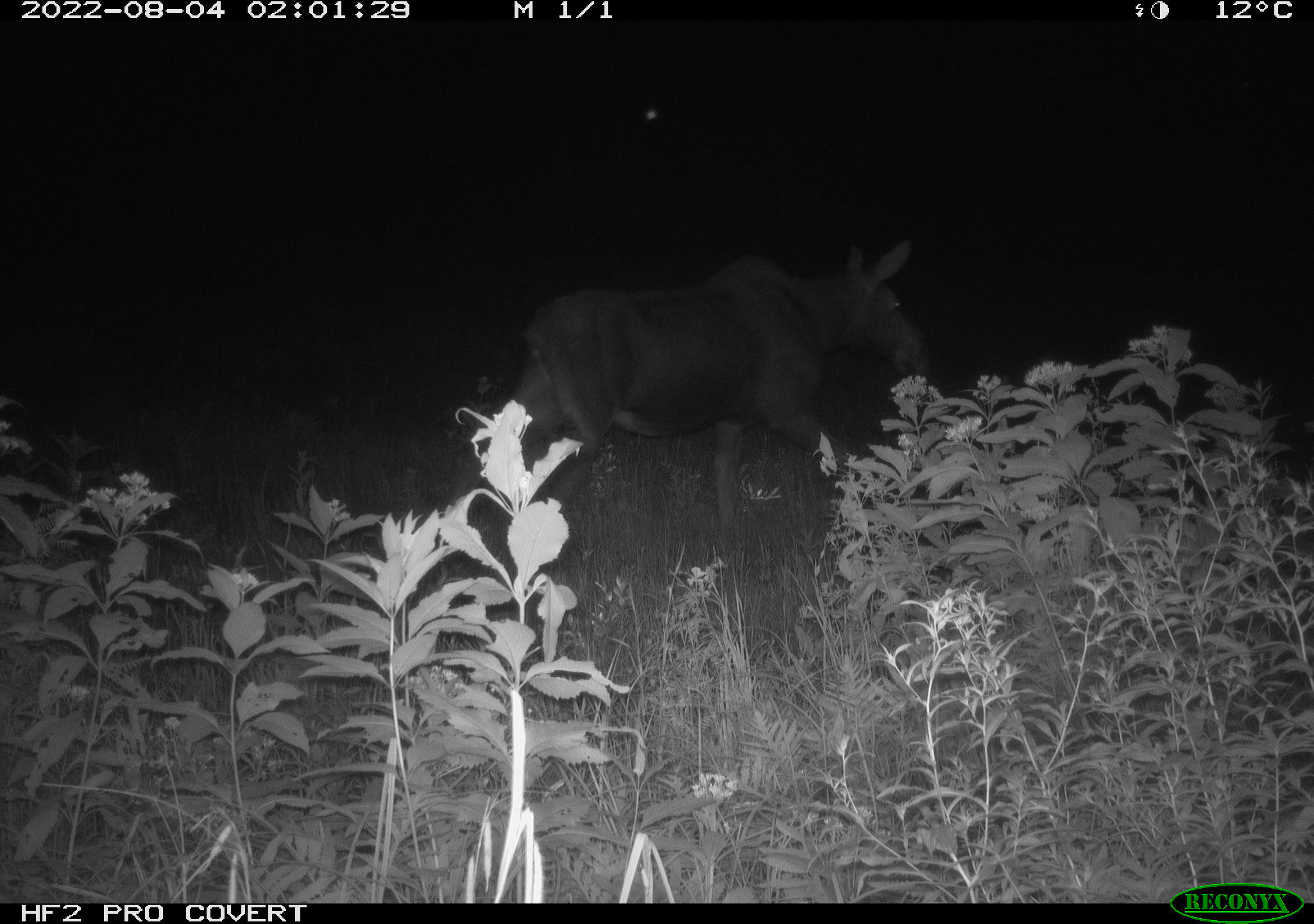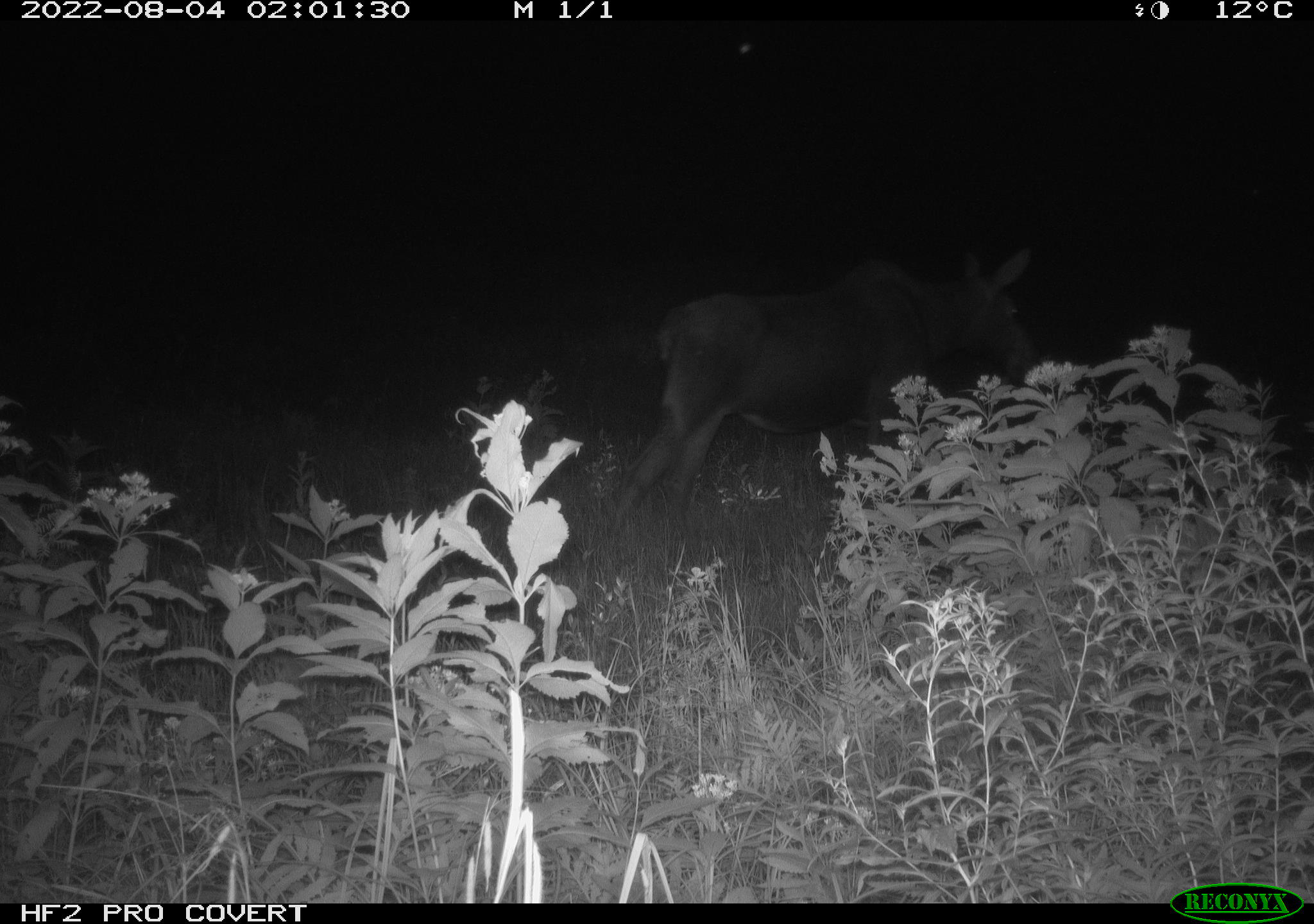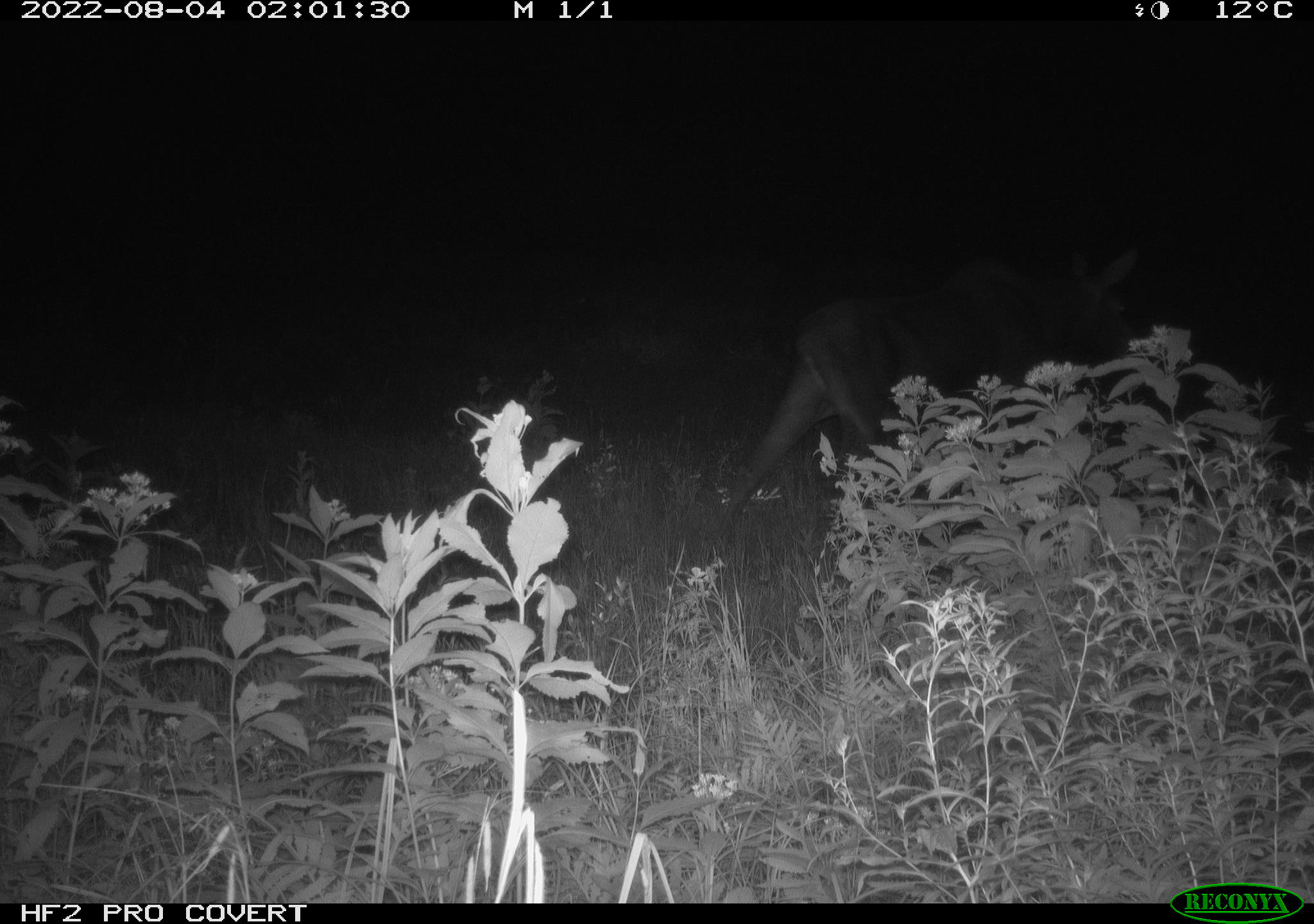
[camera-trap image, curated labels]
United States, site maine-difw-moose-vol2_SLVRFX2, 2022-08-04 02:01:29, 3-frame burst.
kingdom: Animalia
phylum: Chordata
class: Mammalia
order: Artiodactyla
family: Cervidae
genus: Alces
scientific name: Alces alces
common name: moose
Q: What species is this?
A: Moose (Alces alces).